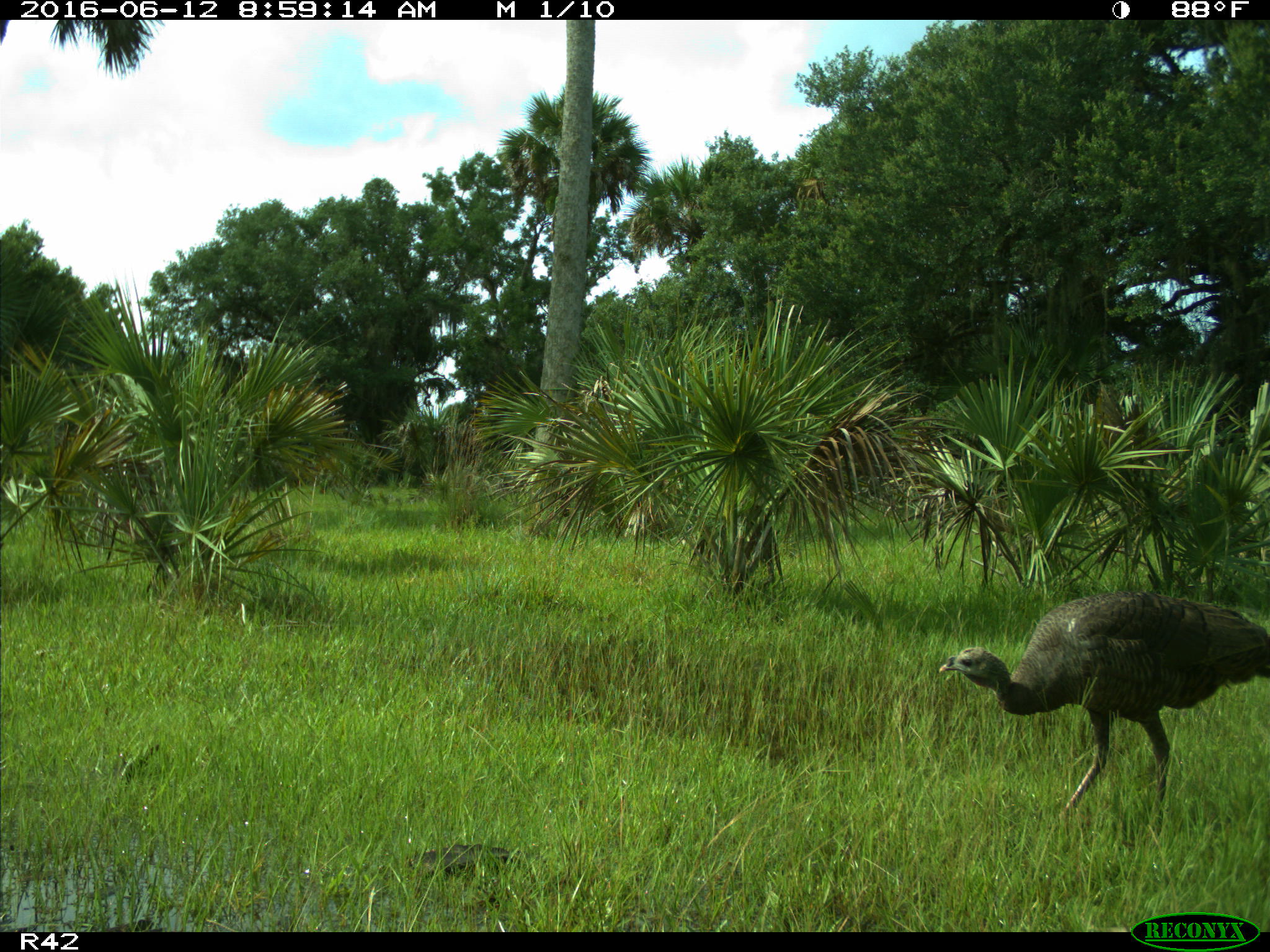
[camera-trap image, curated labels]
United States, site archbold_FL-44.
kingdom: Animalia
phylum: Chordata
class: Aves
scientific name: Aves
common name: birds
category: unidentified bird